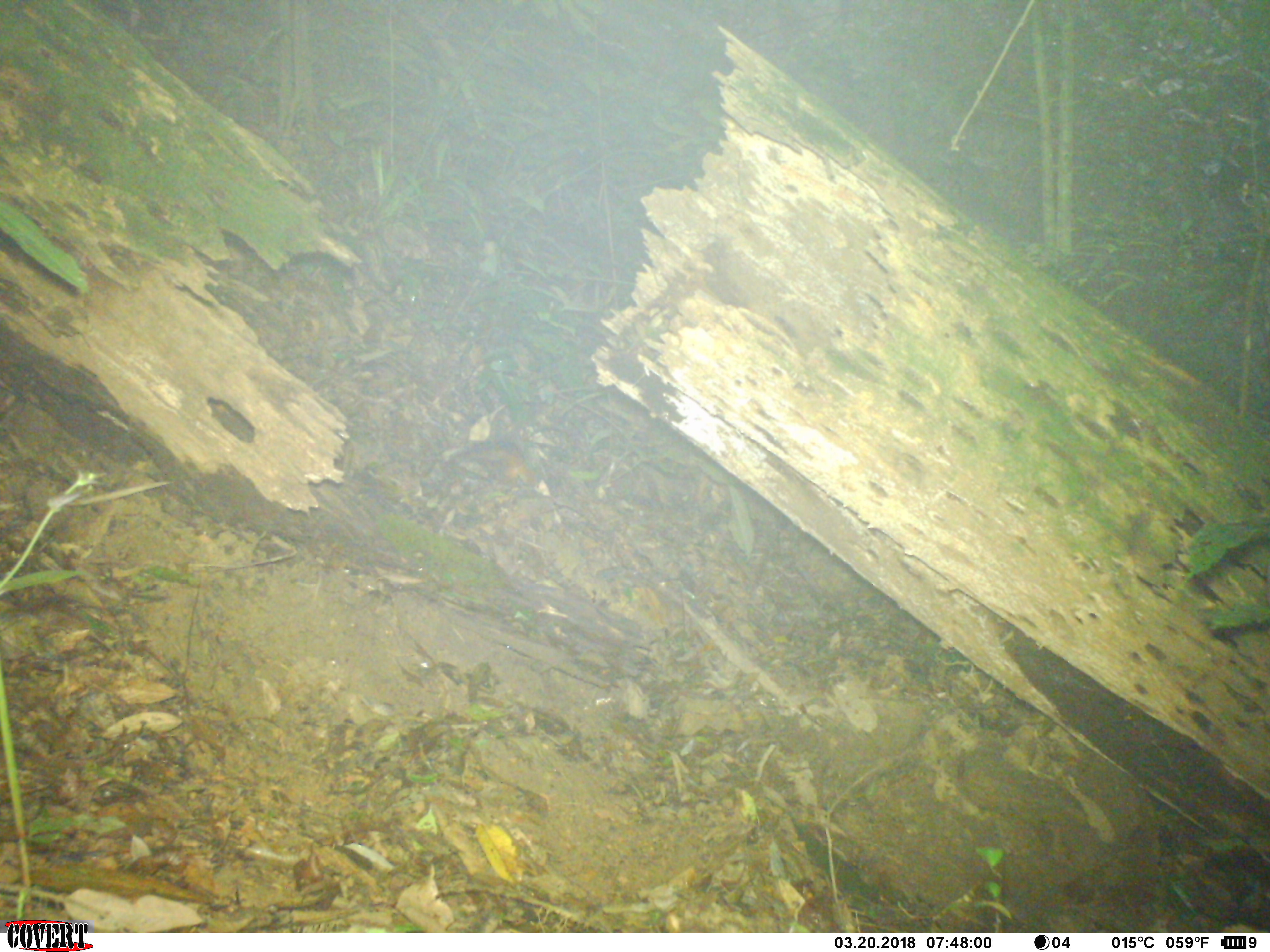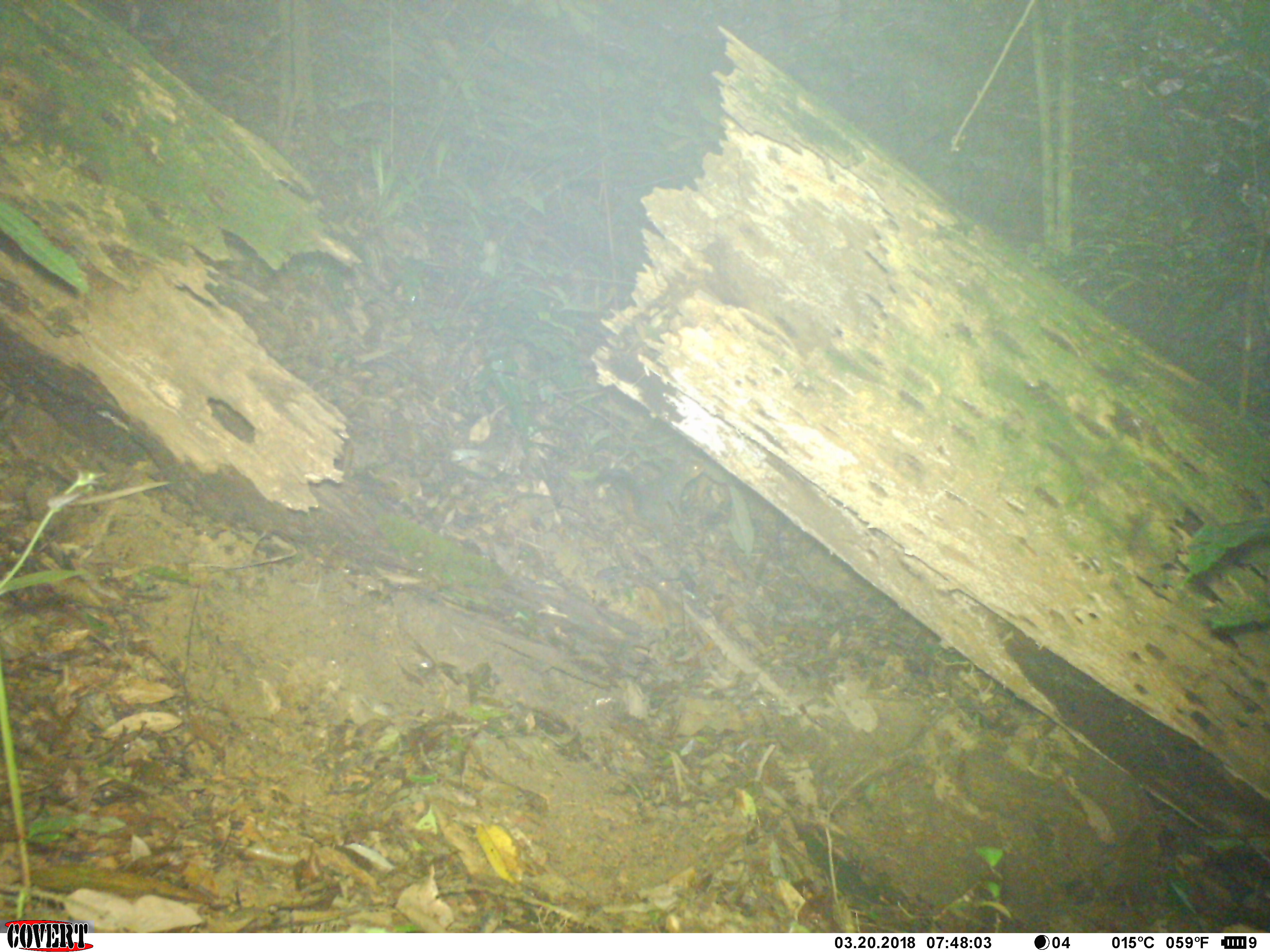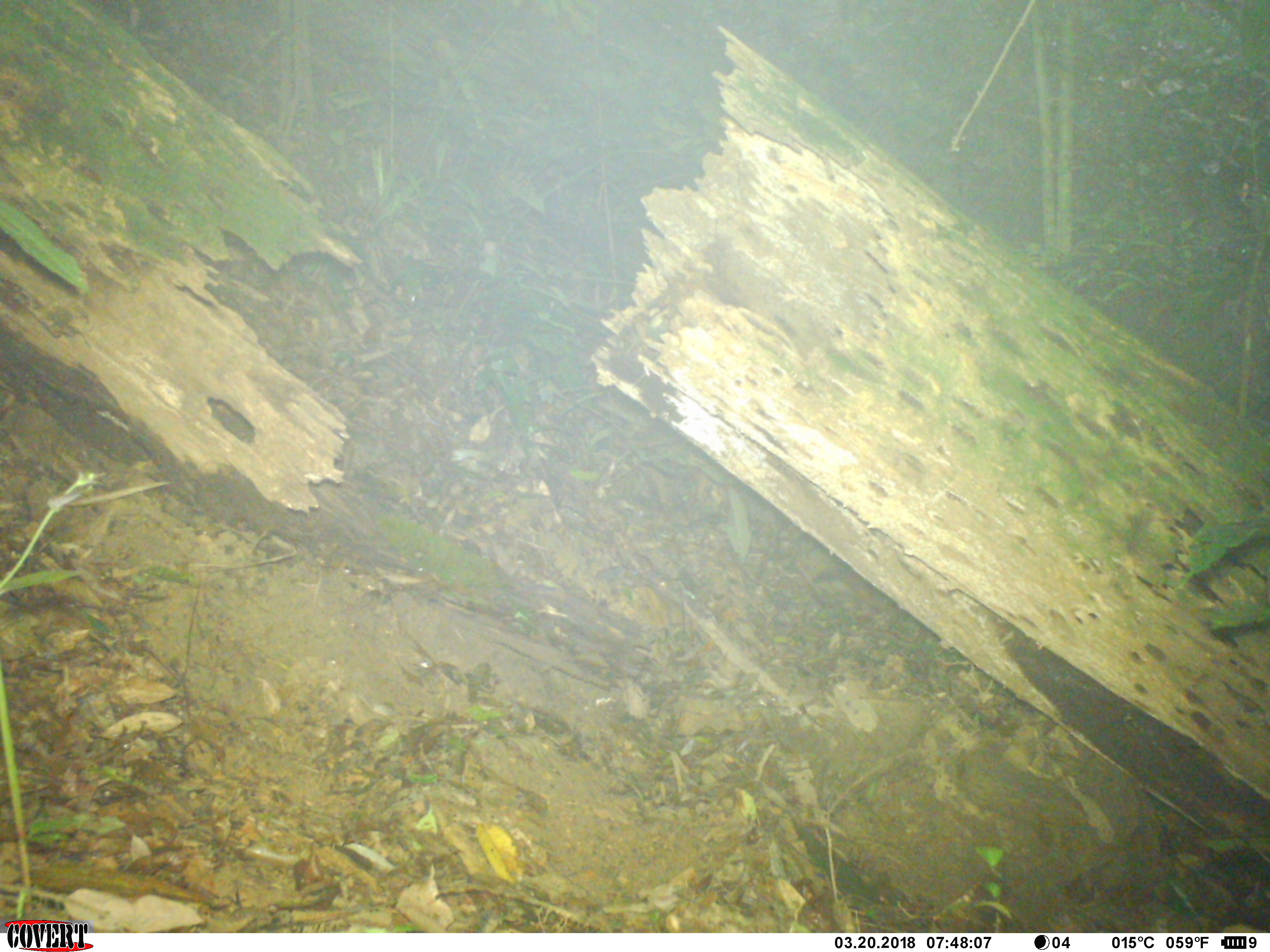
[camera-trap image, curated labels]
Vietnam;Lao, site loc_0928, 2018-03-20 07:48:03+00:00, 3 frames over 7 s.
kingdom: Animalia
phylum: Chordata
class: Mammalia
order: Rodentia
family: Sciuridae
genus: Dremomys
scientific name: Dremomys rufigenis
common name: red-cheeked squirrel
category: red cheeked squirrel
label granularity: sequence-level